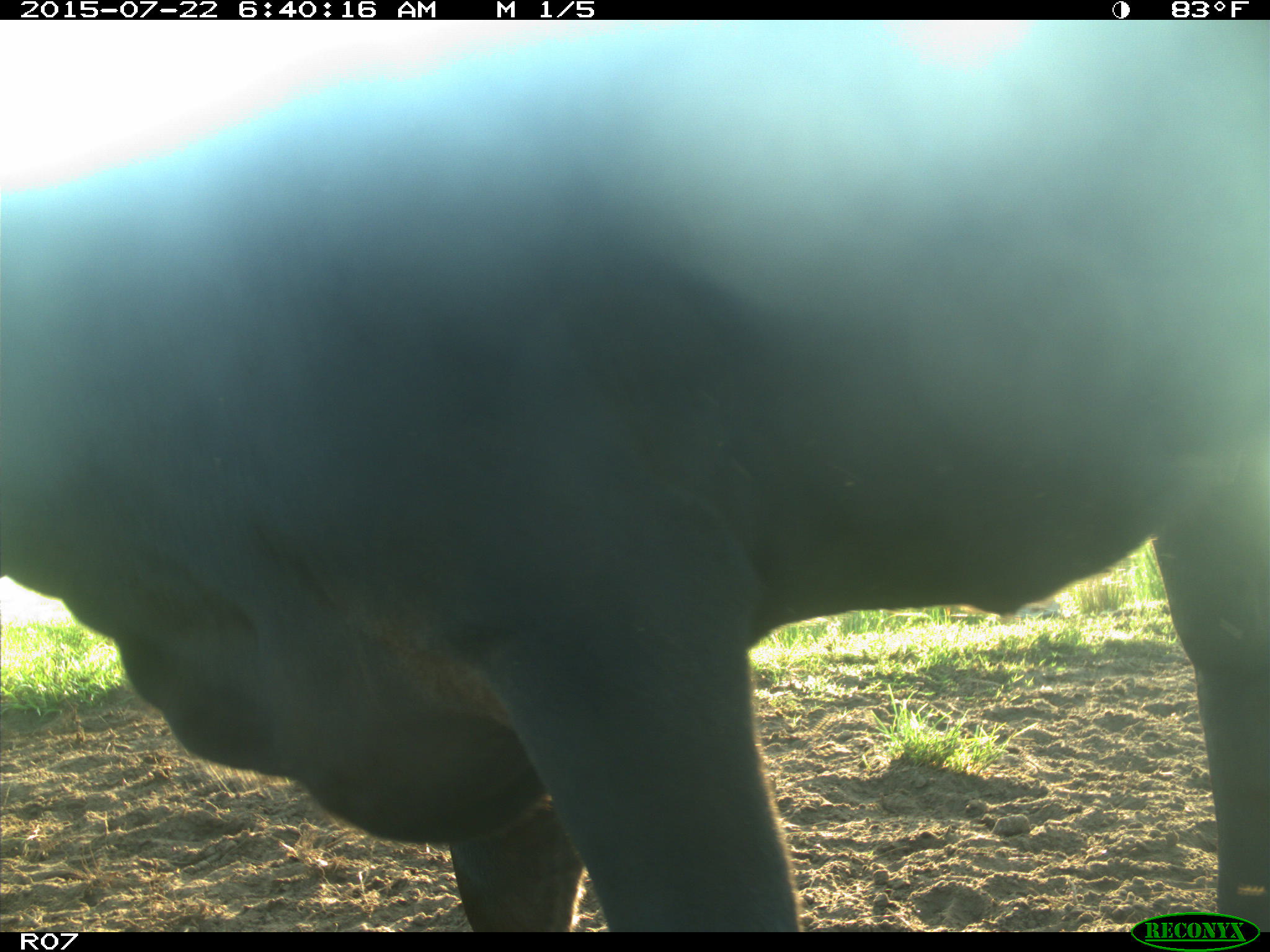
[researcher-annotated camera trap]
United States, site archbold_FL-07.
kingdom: Animalia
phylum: Chordata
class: Mammalia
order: Artiodactyla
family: Bovidae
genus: Bos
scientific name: Bos taurus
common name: domestic cow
Bos taurus (domestic cow).